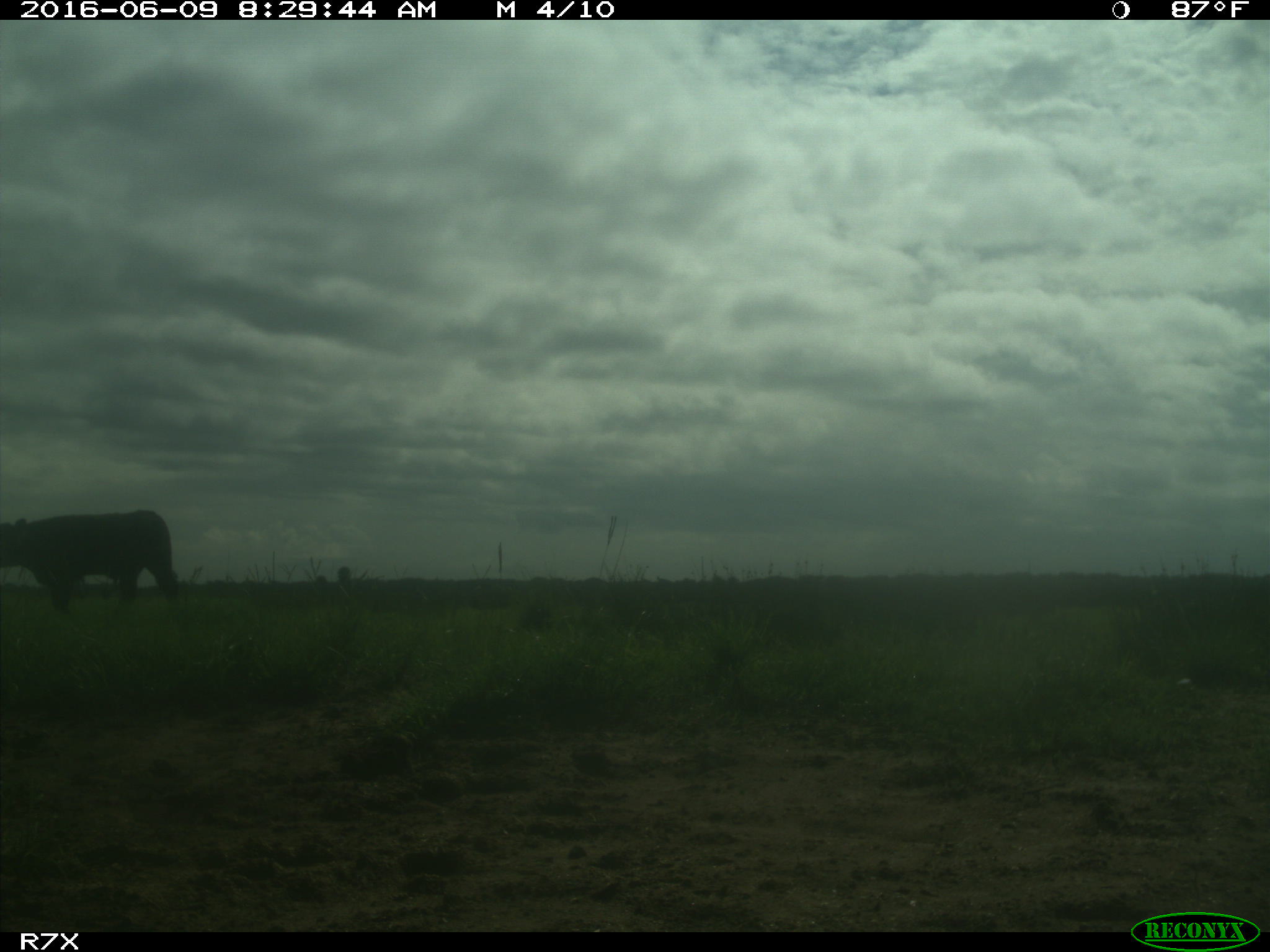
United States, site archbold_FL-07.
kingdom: Animalia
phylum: Chordata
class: Mammalia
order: Artiodactyla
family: Bovidae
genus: Bos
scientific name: Bos taurus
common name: domestic cow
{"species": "Bos taurus (domestic cow)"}